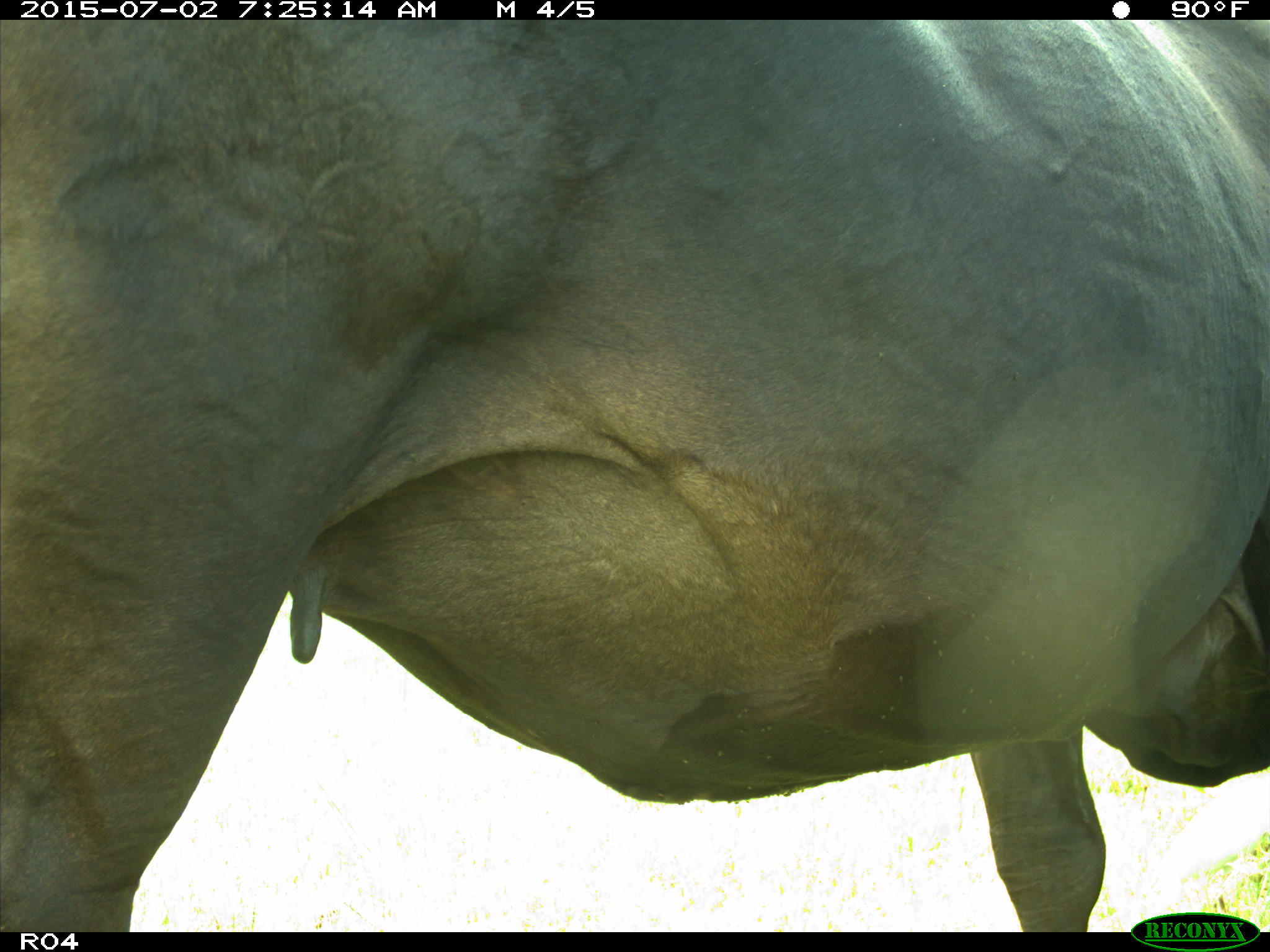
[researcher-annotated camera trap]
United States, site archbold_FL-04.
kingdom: Animalia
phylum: Chordata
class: Mammalia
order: Artiodactyla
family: Bovidae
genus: Bos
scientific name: Bos taurus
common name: domestic cow